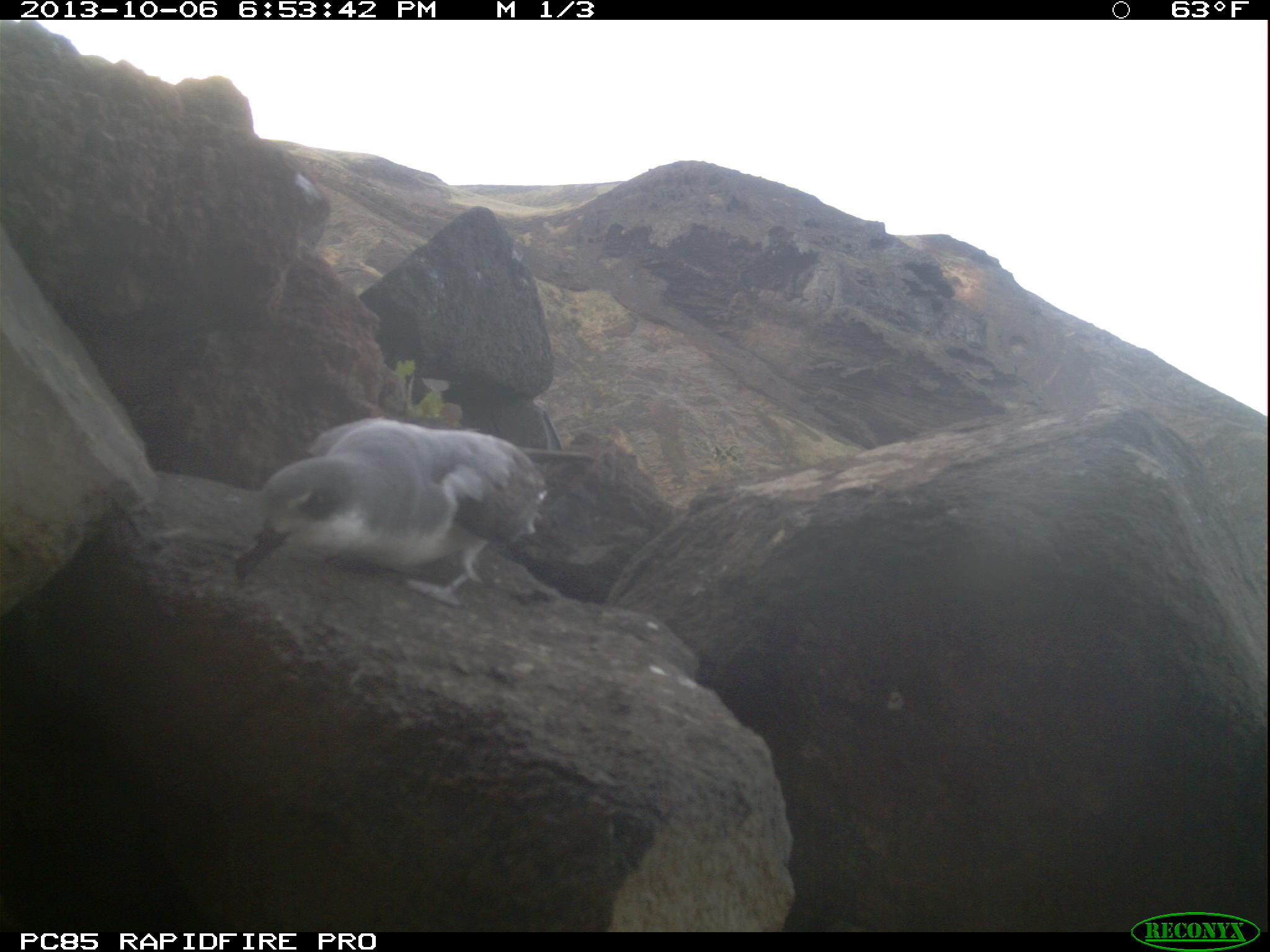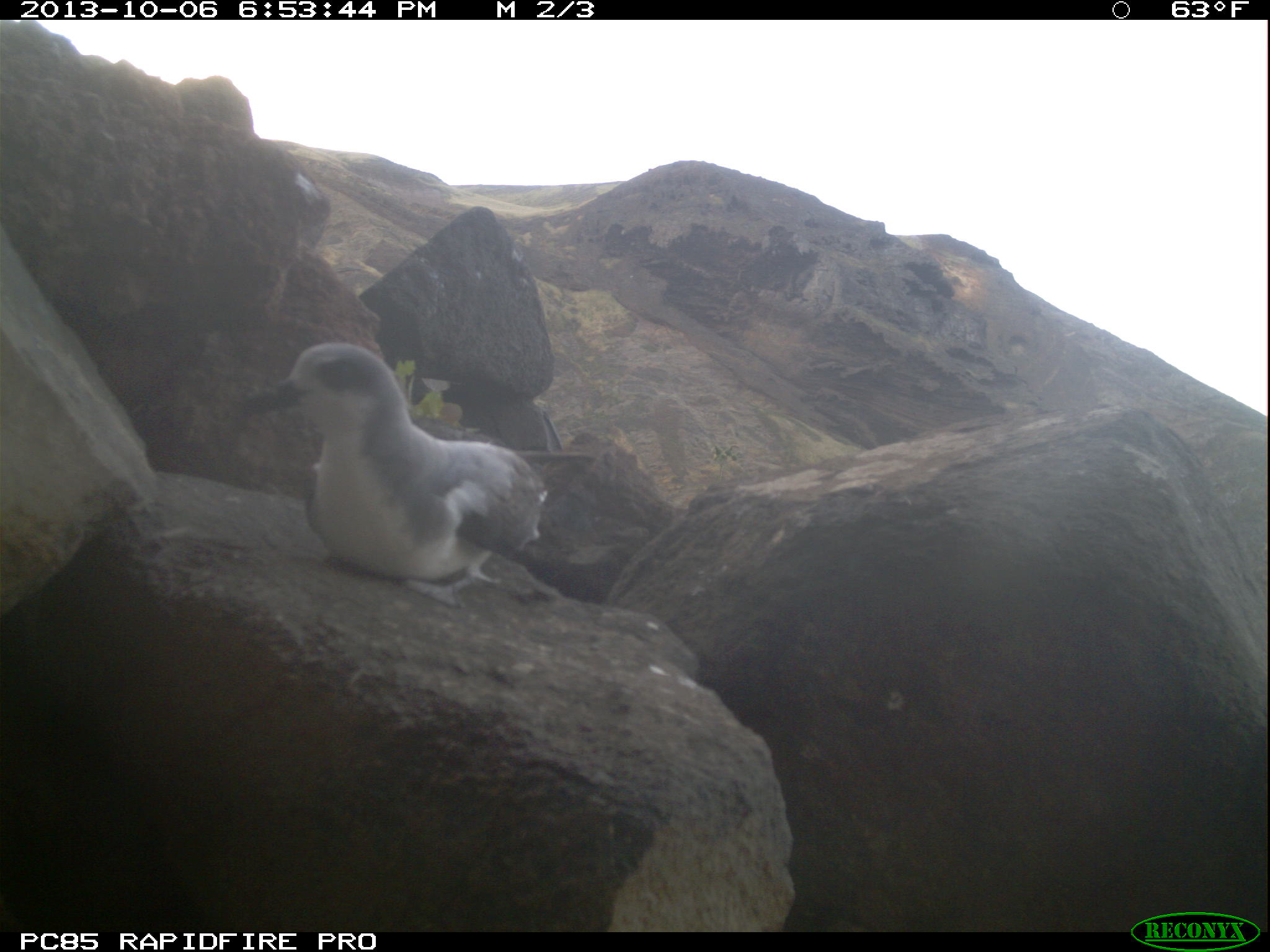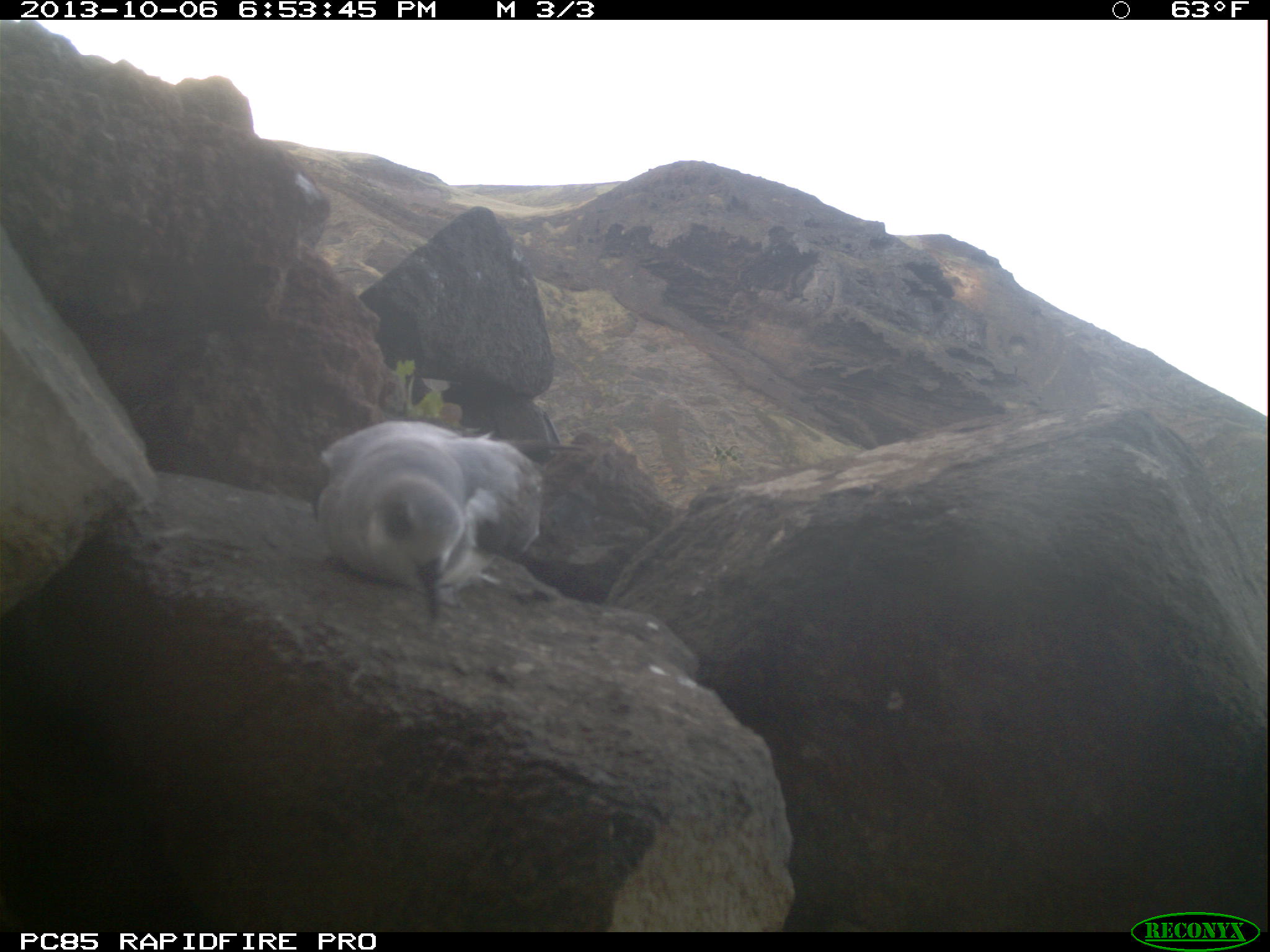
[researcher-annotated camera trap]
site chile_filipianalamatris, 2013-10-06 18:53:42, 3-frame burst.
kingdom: Animalia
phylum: Chordata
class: Aves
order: Procellariiformes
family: Procellariidae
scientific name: Procellariidae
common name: petrel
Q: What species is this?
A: Petrel (Procellariidae).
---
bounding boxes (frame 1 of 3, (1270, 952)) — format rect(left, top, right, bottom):
petrel: rect(230, 416, 559, 605)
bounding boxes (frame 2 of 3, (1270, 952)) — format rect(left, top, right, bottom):
petrel: rect(264, 340, 562, 597)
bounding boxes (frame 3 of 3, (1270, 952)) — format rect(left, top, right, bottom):
petrel: rect(308, 416, 550, 627)